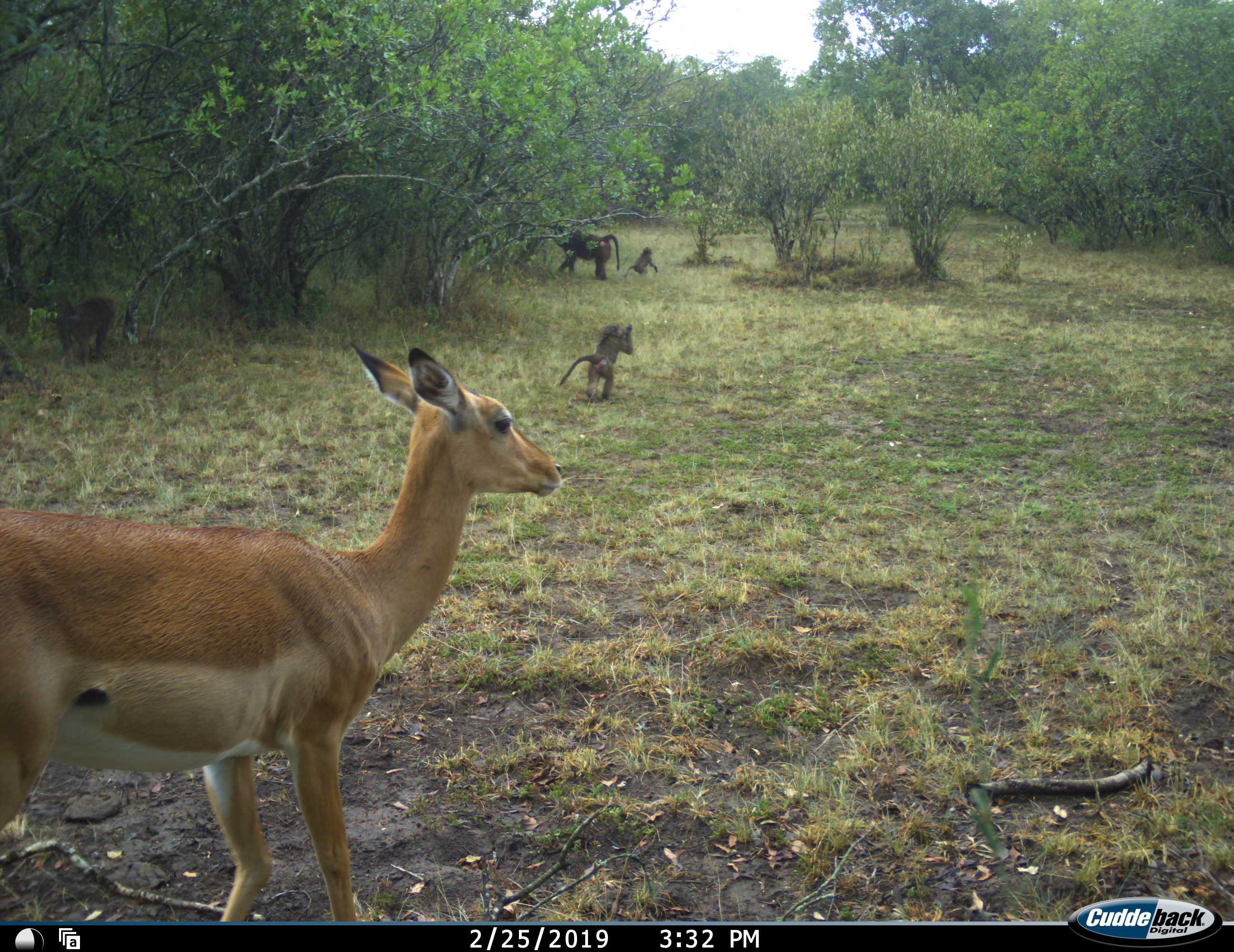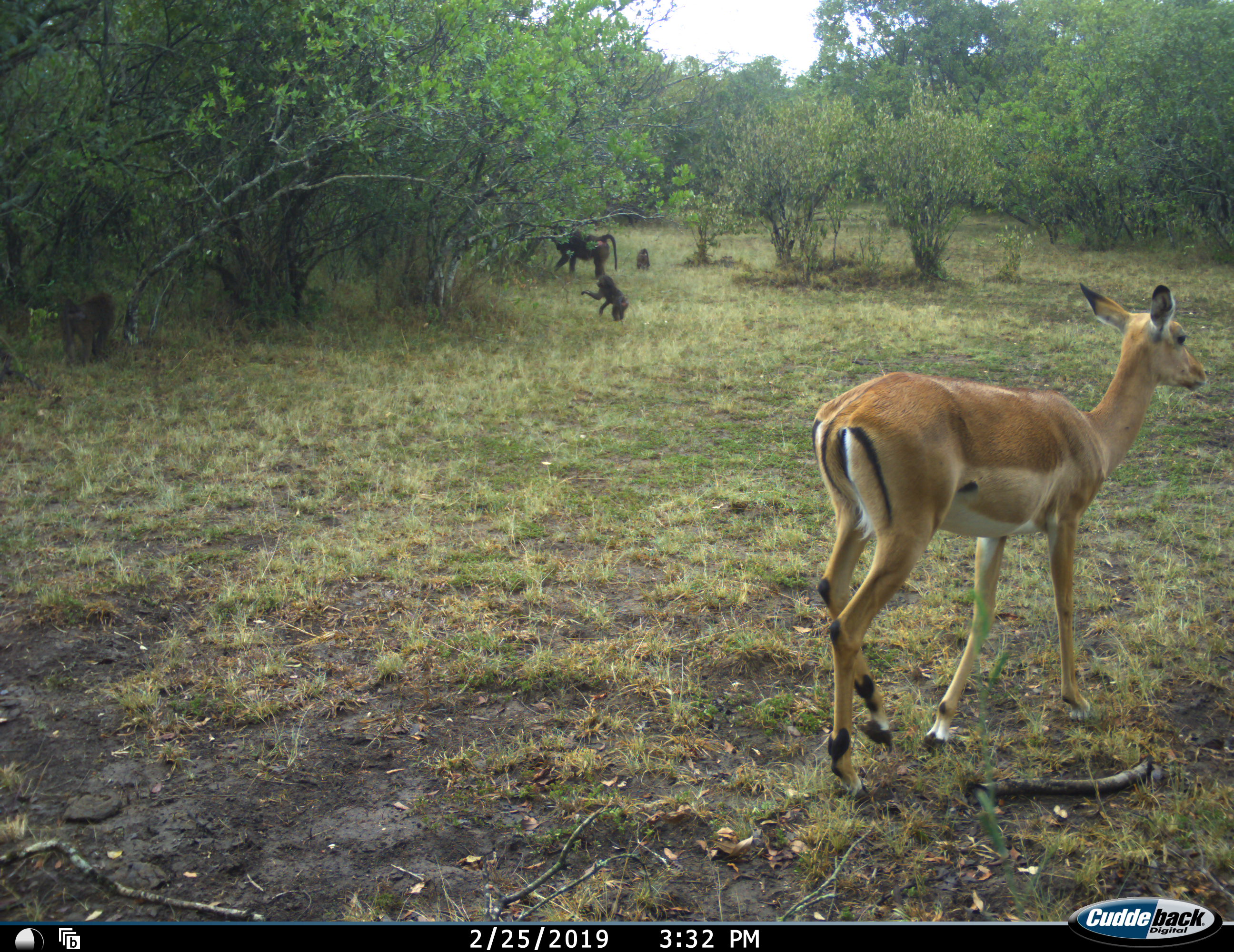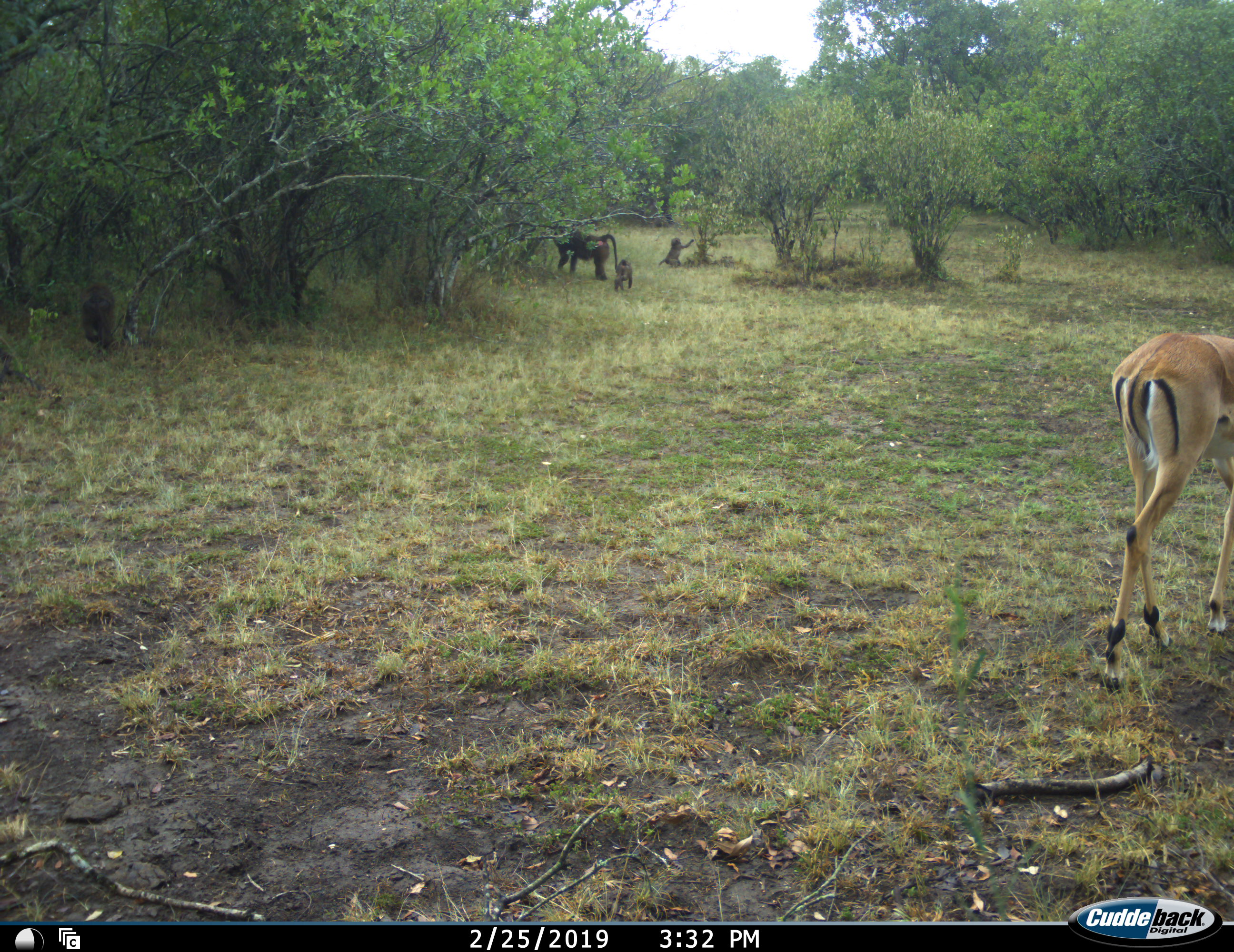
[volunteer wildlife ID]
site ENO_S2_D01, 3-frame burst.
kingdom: Animalia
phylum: Chordata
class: Mammalia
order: Primates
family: Cercopithecidae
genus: Papio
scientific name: Papio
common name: baboon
Baboon (Papio), count 4. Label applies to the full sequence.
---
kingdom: Animalia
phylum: Chordata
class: Mammalia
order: Artiodactyla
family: Bovidae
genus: Aepyceros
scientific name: Aepyceros melampus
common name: impala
Impala (Aepyceros melampus), count 1. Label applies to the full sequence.